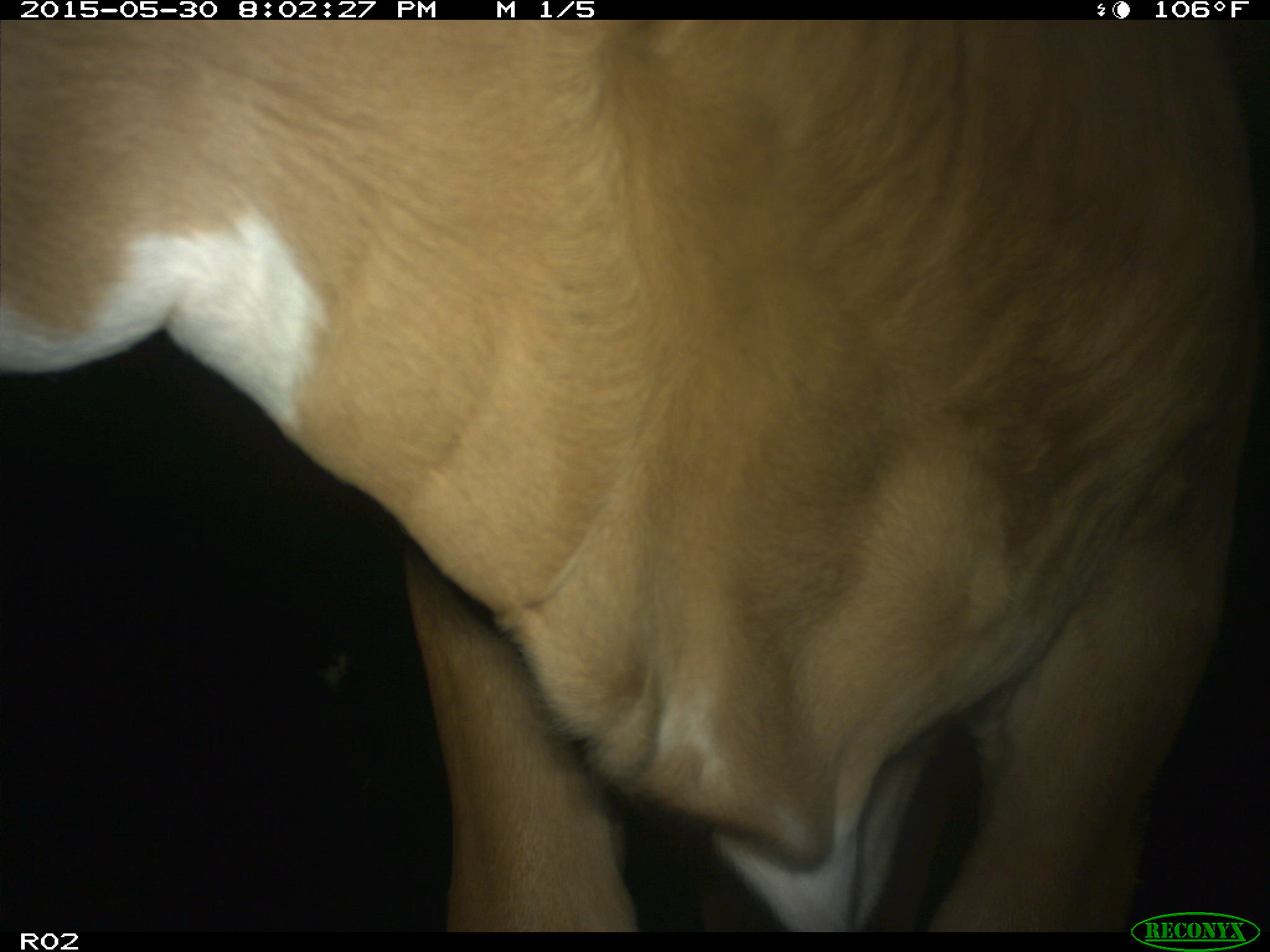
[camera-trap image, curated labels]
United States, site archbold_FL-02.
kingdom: Animalia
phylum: Chordata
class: Mammalia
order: Artiodactyla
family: Bovidae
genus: Bos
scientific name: Bos taurus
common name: domestic cow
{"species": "Bos taurus (domestic cow)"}